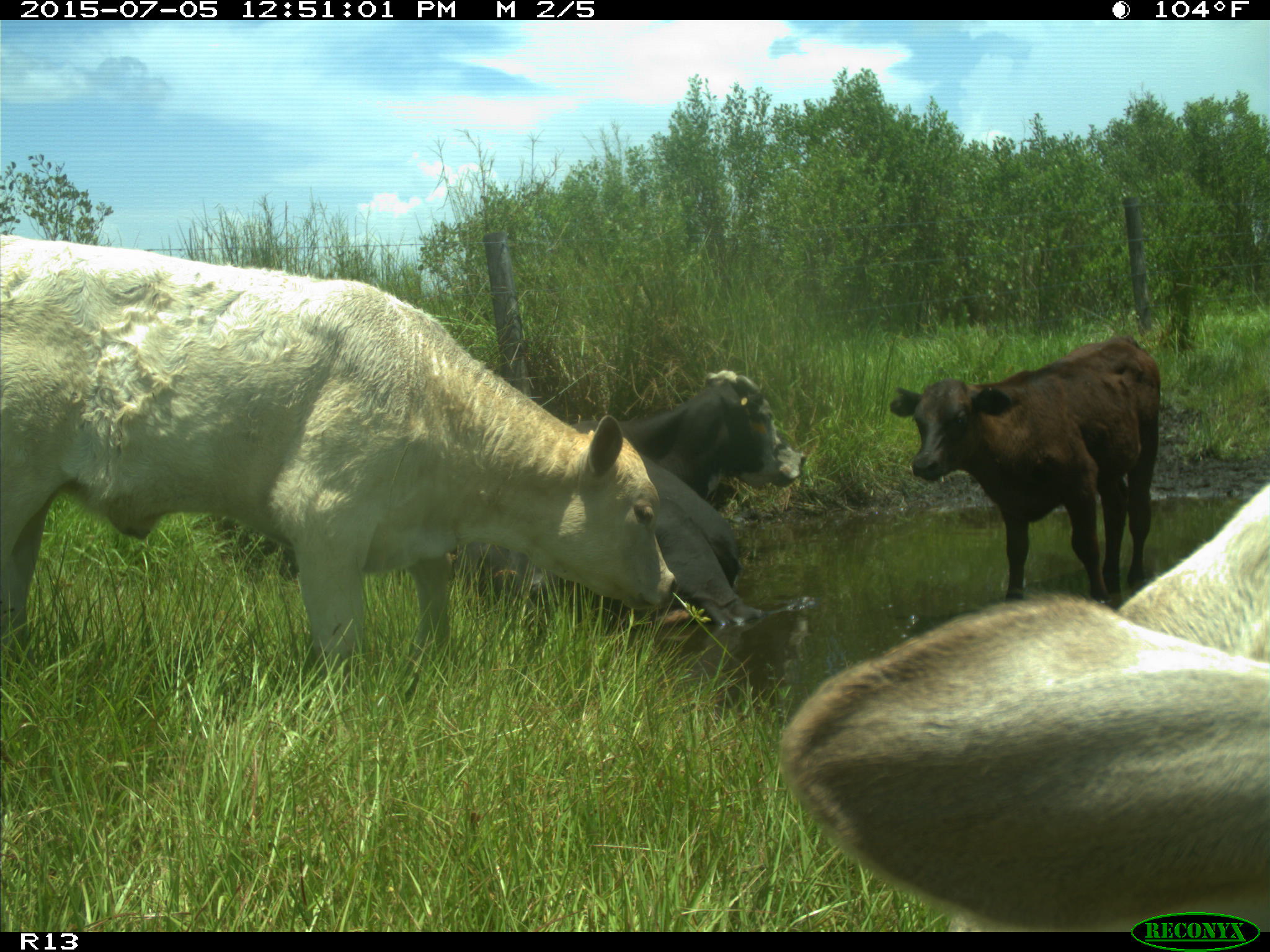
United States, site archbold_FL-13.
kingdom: Animalia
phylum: Chordata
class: Mammalia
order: Artiodactyla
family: Bovidae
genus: Bos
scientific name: Bos taurus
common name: domestic cow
Bos taurus (domestic cow).